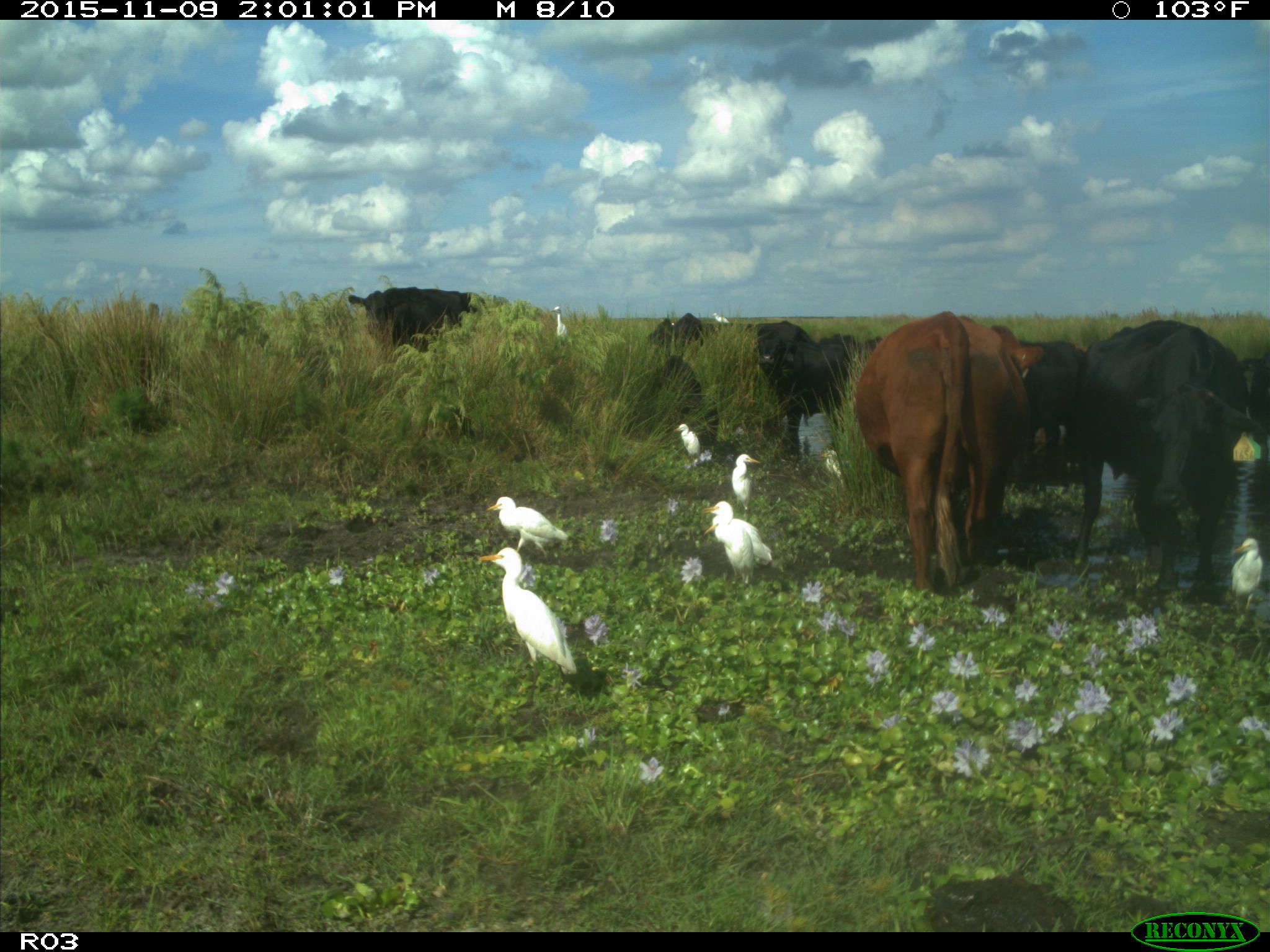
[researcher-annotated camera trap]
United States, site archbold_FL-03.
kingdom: Animalia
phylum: Chordata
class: Mammalia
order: Artiodactyla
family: Bovidae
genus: Bos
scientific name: Bos taurus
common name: domestic cow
Bos taurus (domestic cow).